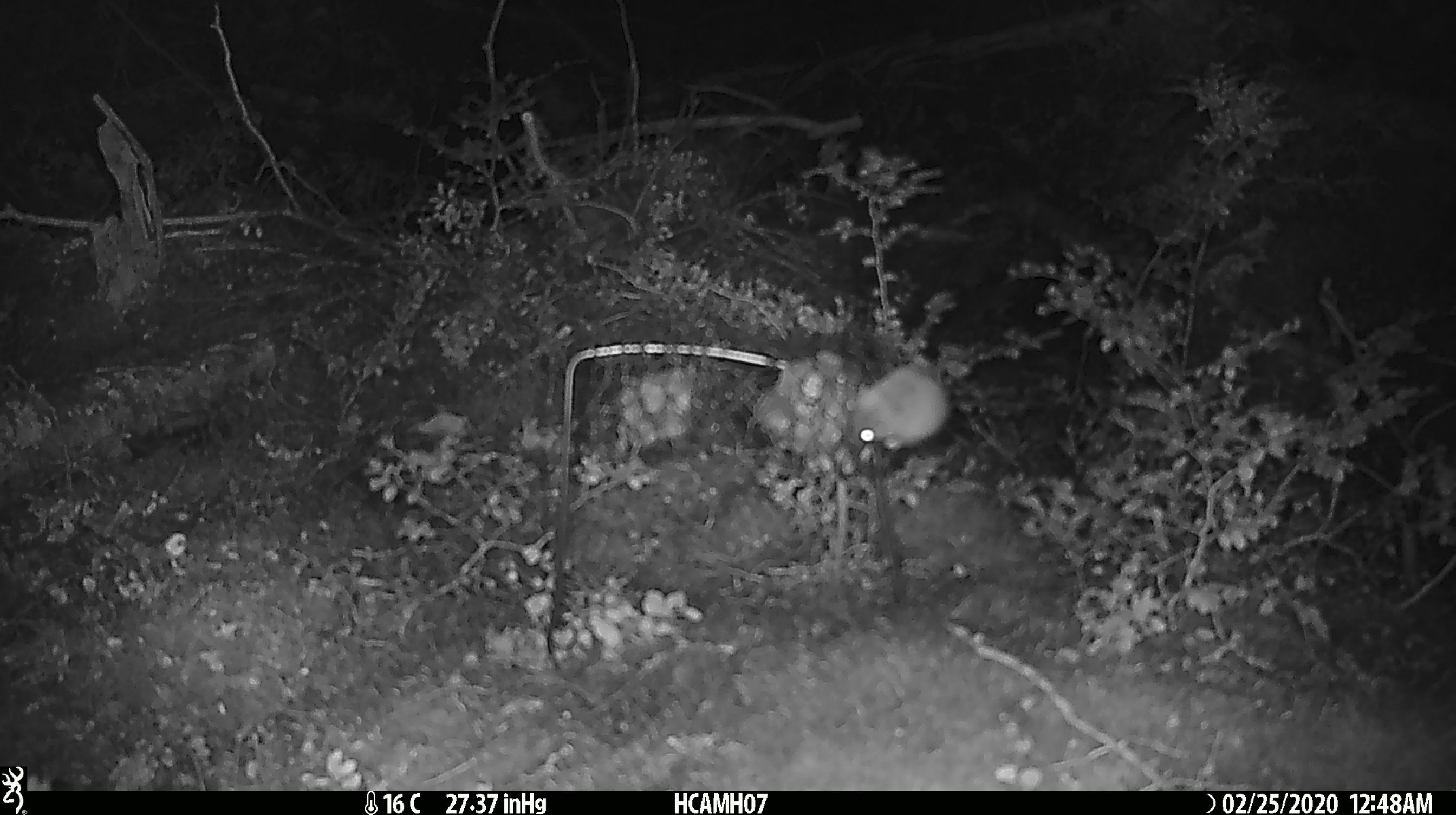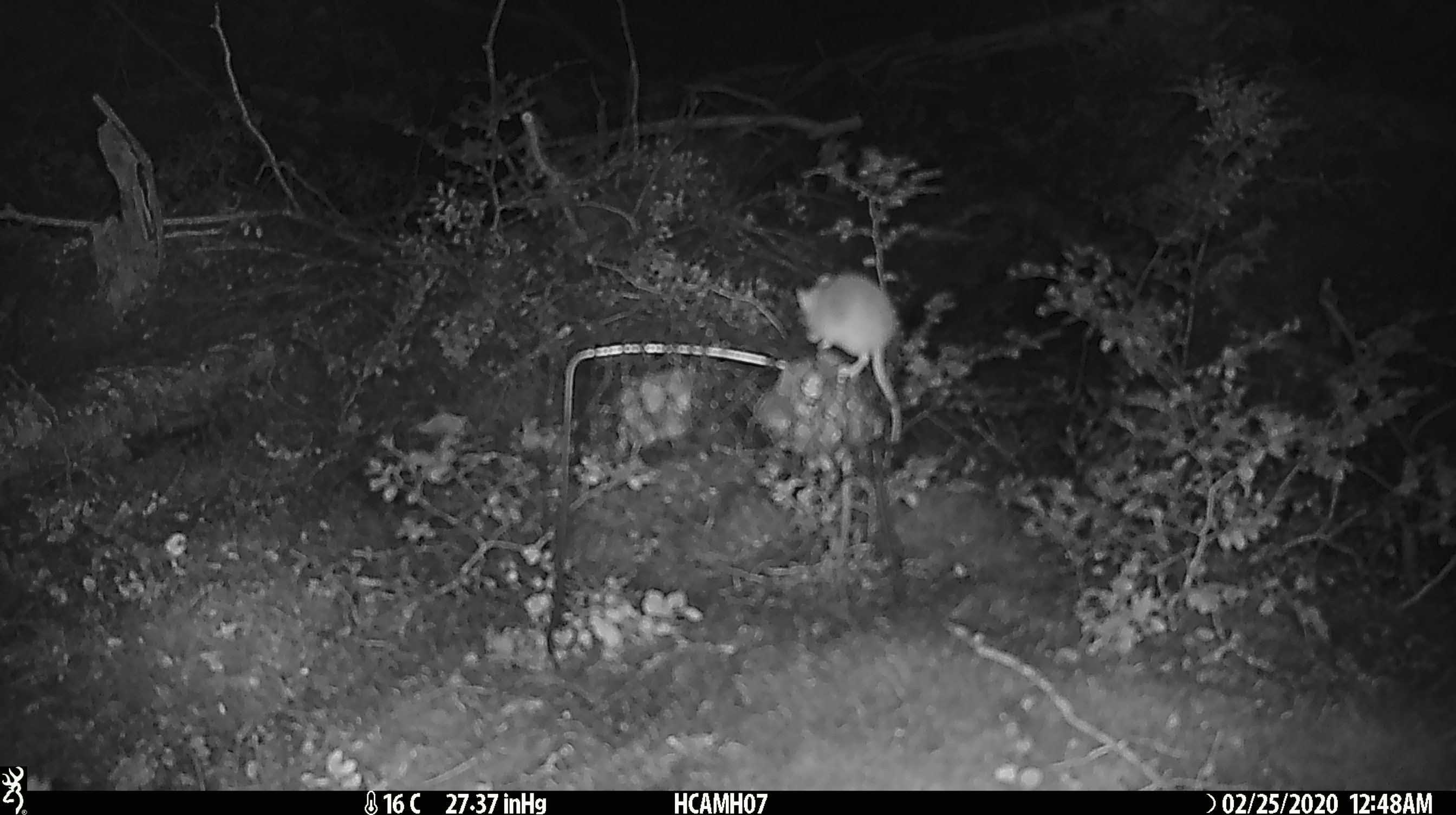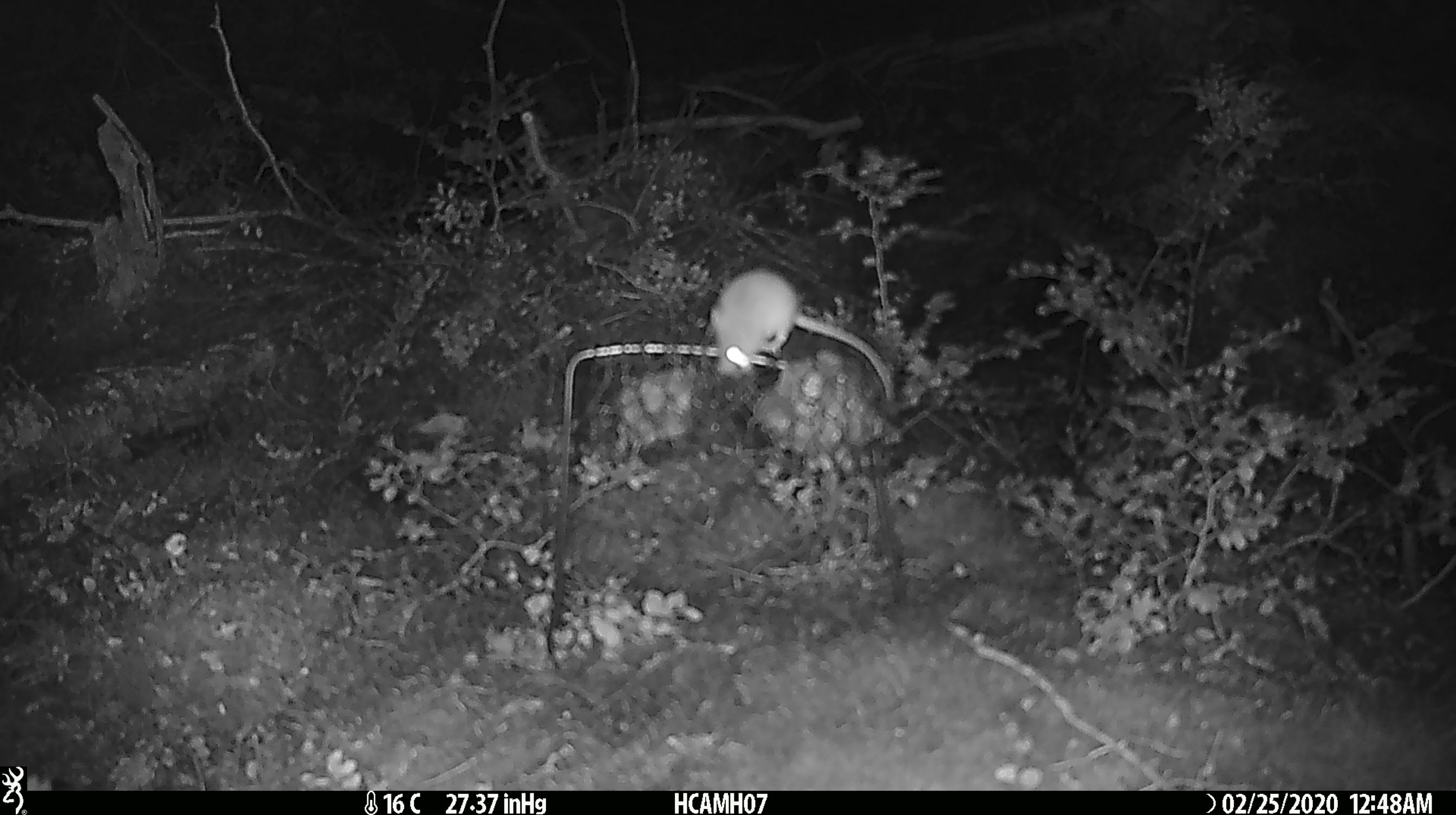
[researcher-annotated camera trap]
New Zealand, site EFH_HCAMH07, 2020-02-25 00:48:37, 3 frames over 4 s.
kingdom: Animalia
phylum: Chordata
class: Mammalia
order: Rodentia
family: Muridae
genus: Mus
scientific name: Mus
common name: mouse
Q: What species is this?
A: Mouse (Mus).